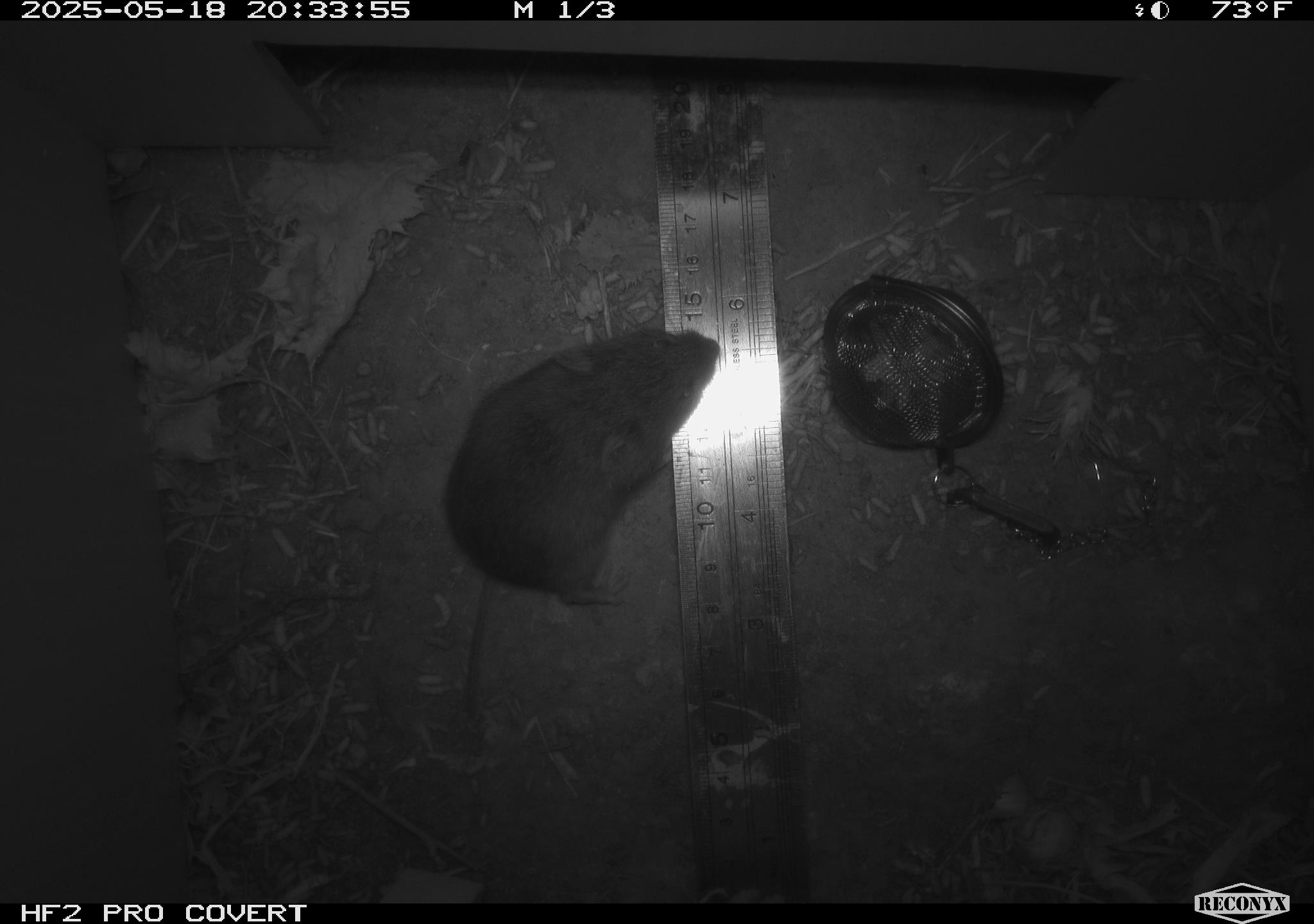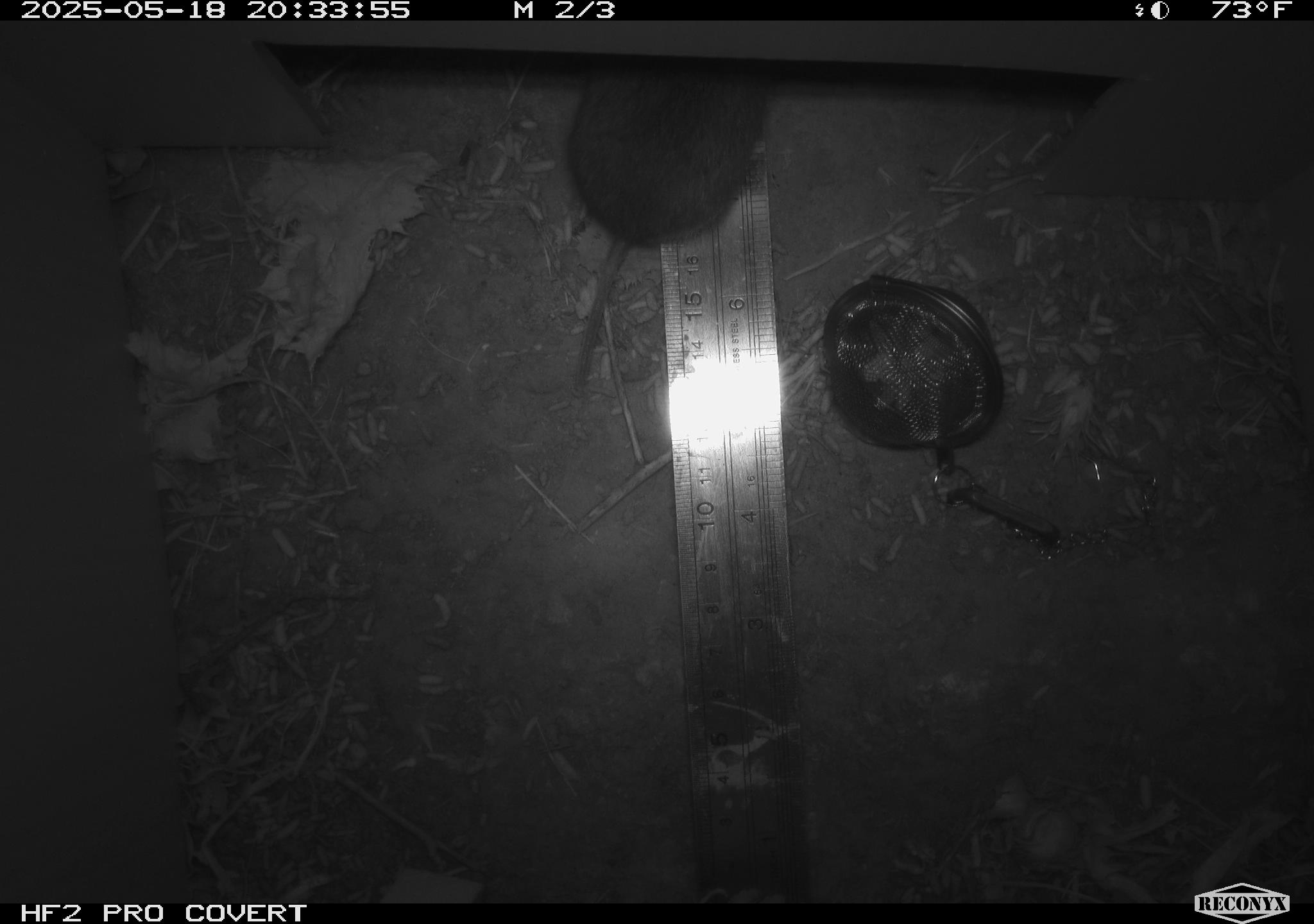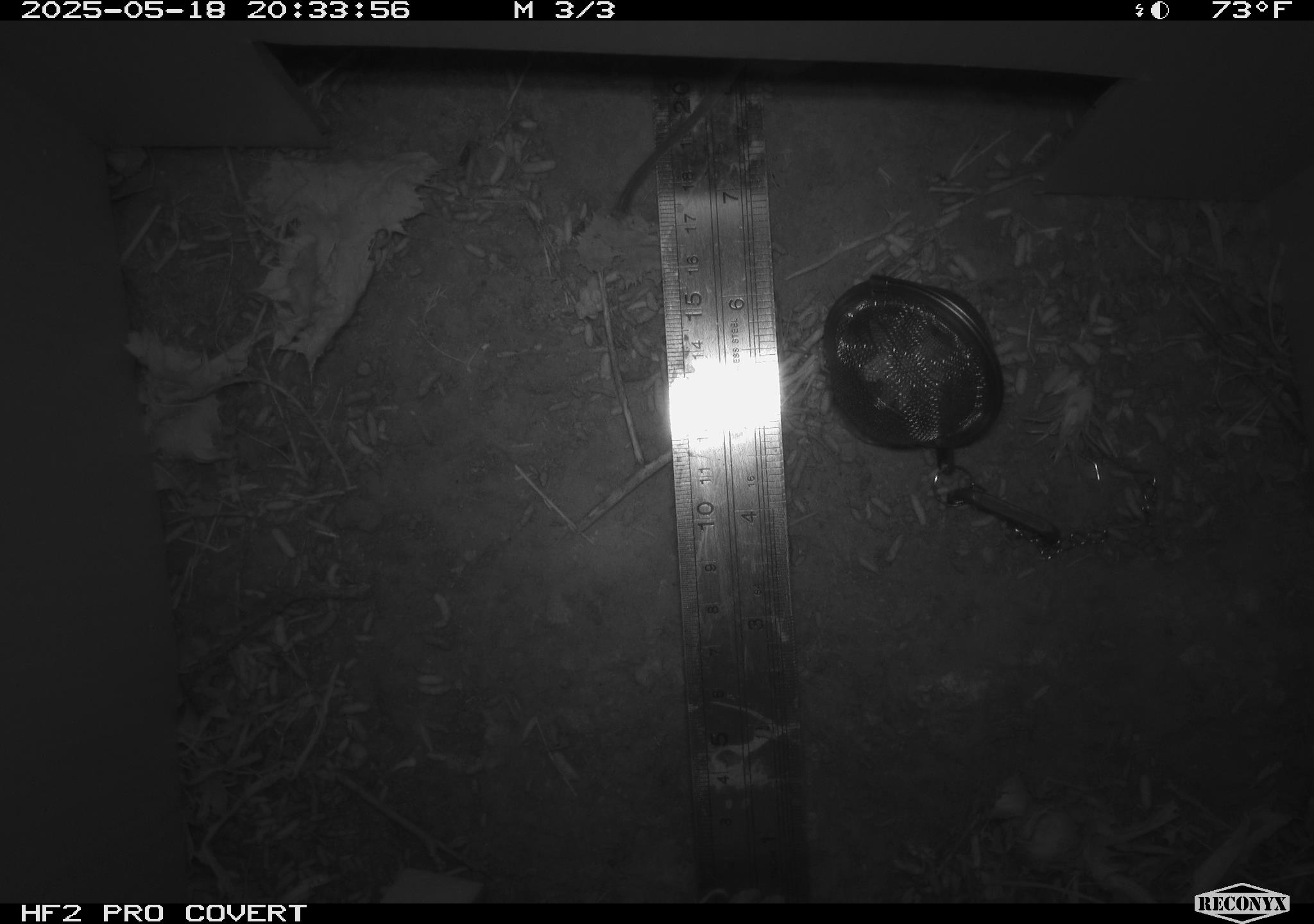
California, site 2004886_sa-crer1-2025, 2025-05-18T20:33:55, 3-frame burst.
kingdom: Animalia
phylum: Chordata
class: Mammalia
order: Rodentia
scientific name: Rodentia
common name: rodent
Rodent (Rodentia).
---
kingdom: Animalia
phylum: Chordata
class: Mammalia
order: Rodentia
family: Cricetidae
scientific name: Arvicolinae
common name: voles, lemmings, and muskrats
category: arvicolinae subfamily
Arvicolinae subfamily (voles, lemmings, and muskrats) (Arvicolinae).